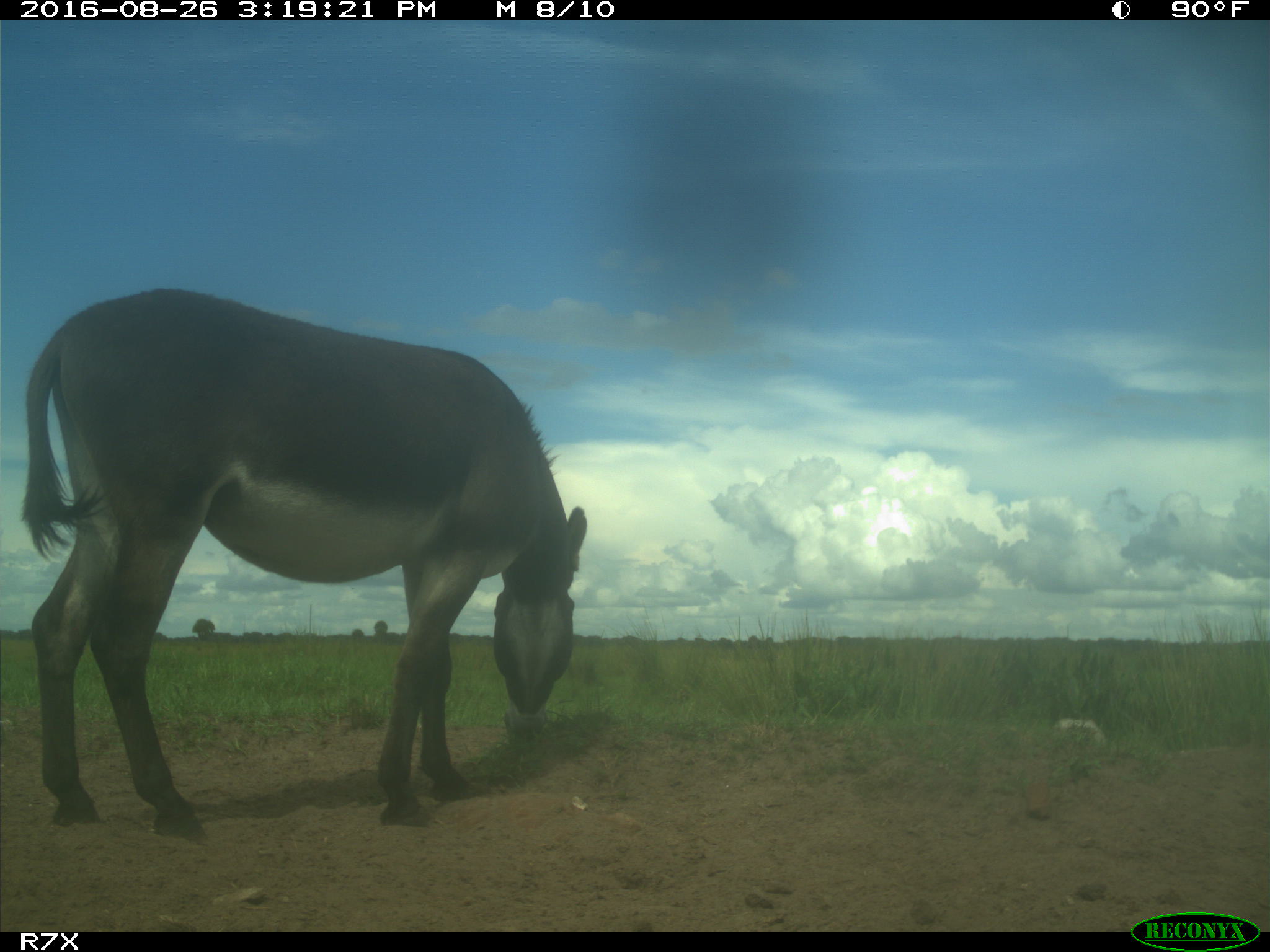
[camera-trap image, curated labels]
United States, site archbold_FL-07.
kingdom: Animalia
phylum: Chordata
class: Mammalia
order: Perissodactyla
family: Equidae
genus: Equus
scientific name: Equus africanus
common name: african wild ass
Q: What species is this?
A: Equus africanus (african wild ass).